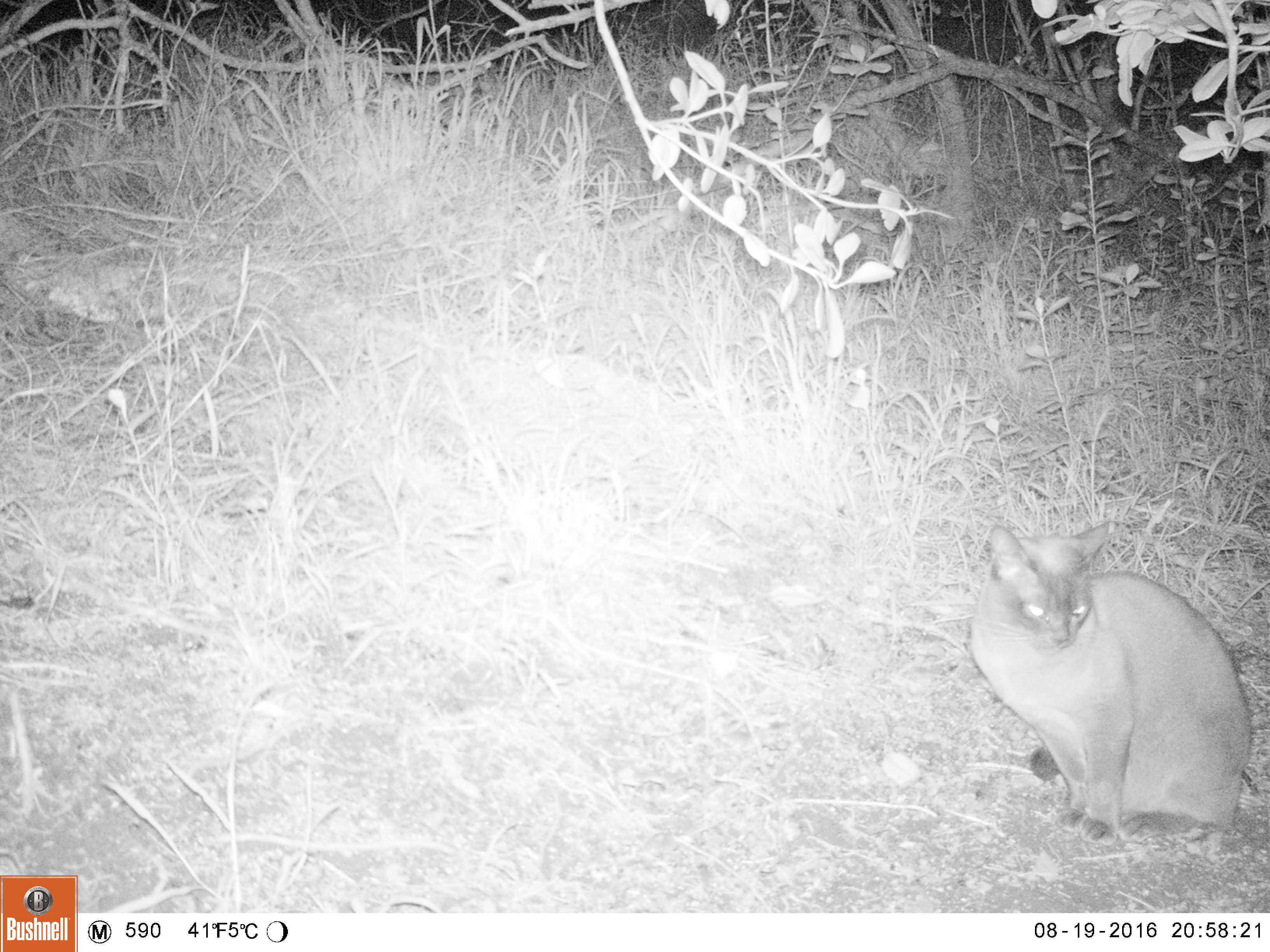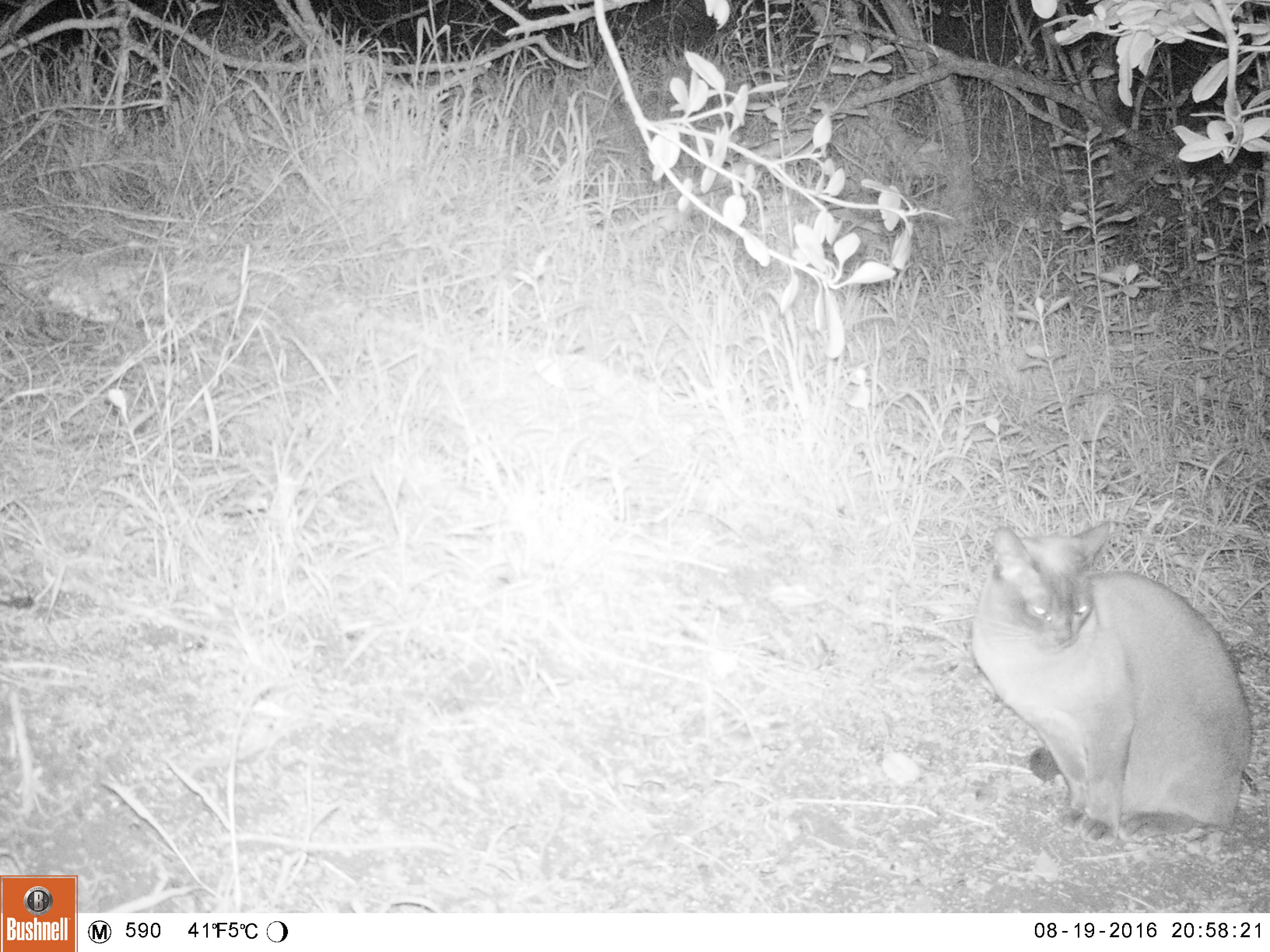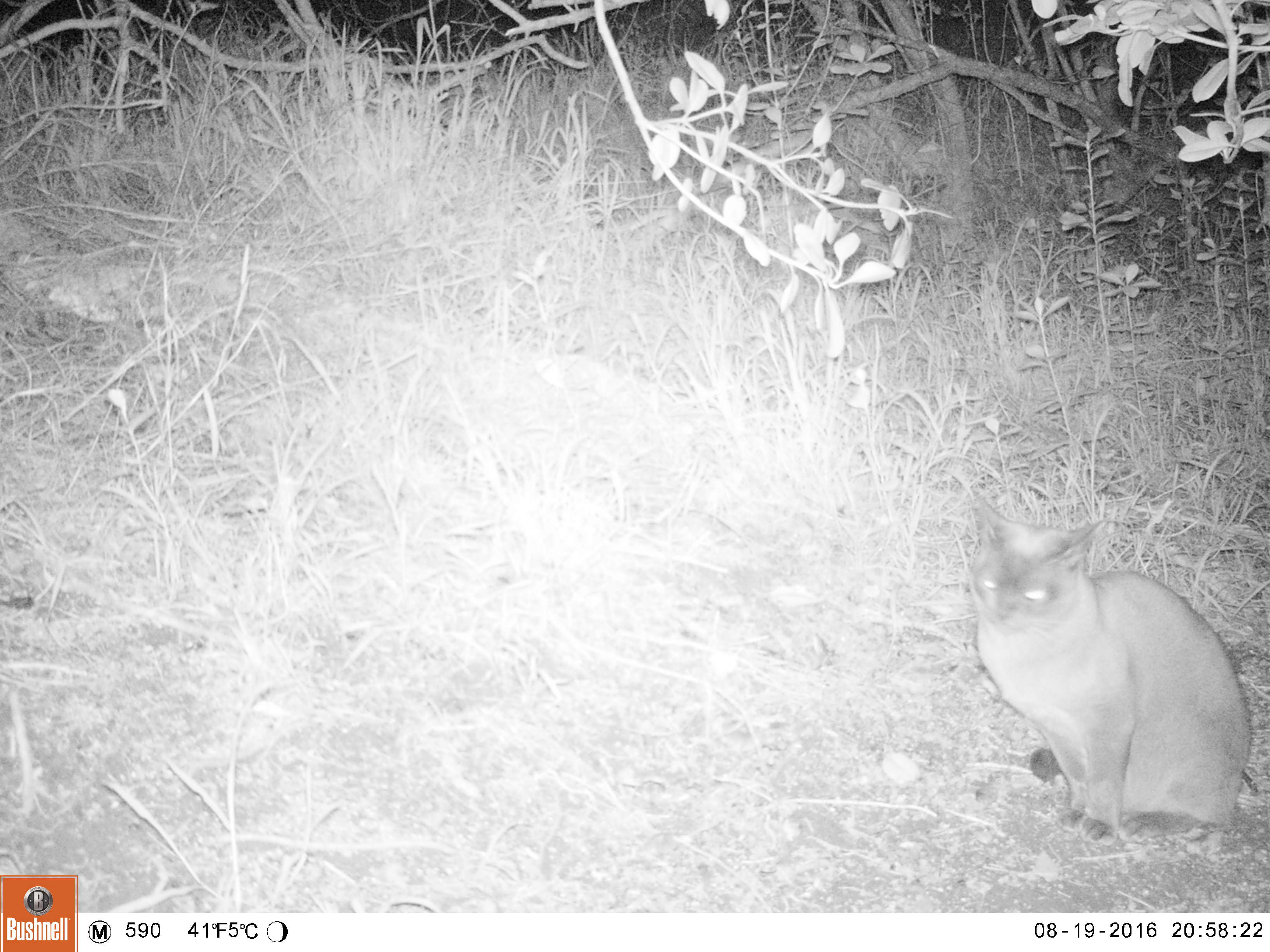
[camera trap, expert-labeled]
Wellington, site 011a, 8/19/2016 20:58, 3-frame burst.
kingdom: Animalia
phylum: Chordata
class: Mammalia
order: Carnivora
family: Felidae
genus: Felis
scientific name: Felis catus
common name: cat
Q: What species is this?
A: Cat (Felis catus).